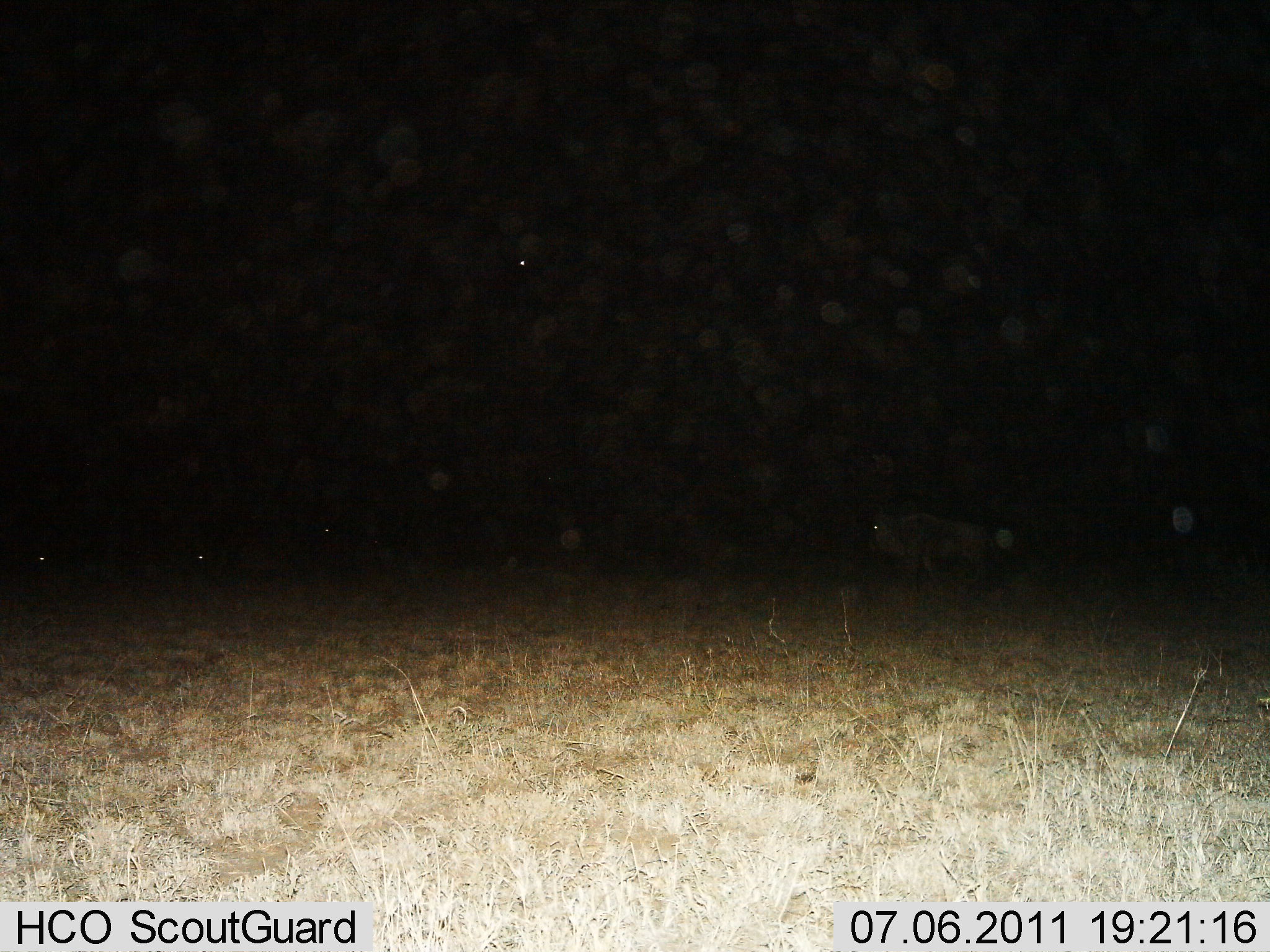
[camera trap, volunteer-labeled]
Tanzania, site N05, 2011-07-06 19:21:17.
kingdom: Animalia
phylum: Chordata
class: Mammalia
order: Artiodactyla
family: Bovidae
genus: Connochaetes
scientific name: Connochaetes taurinus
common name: blue wildebeest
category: wildebeest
Wildebeest (blue wildebeest) (Connochaetes taurinus), count 4. Behavior (volunteer vote fractions): standing 14%, resting 14%, moving 86%, interacting 0%. Young present (vote fraction): 0%. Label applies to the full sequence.